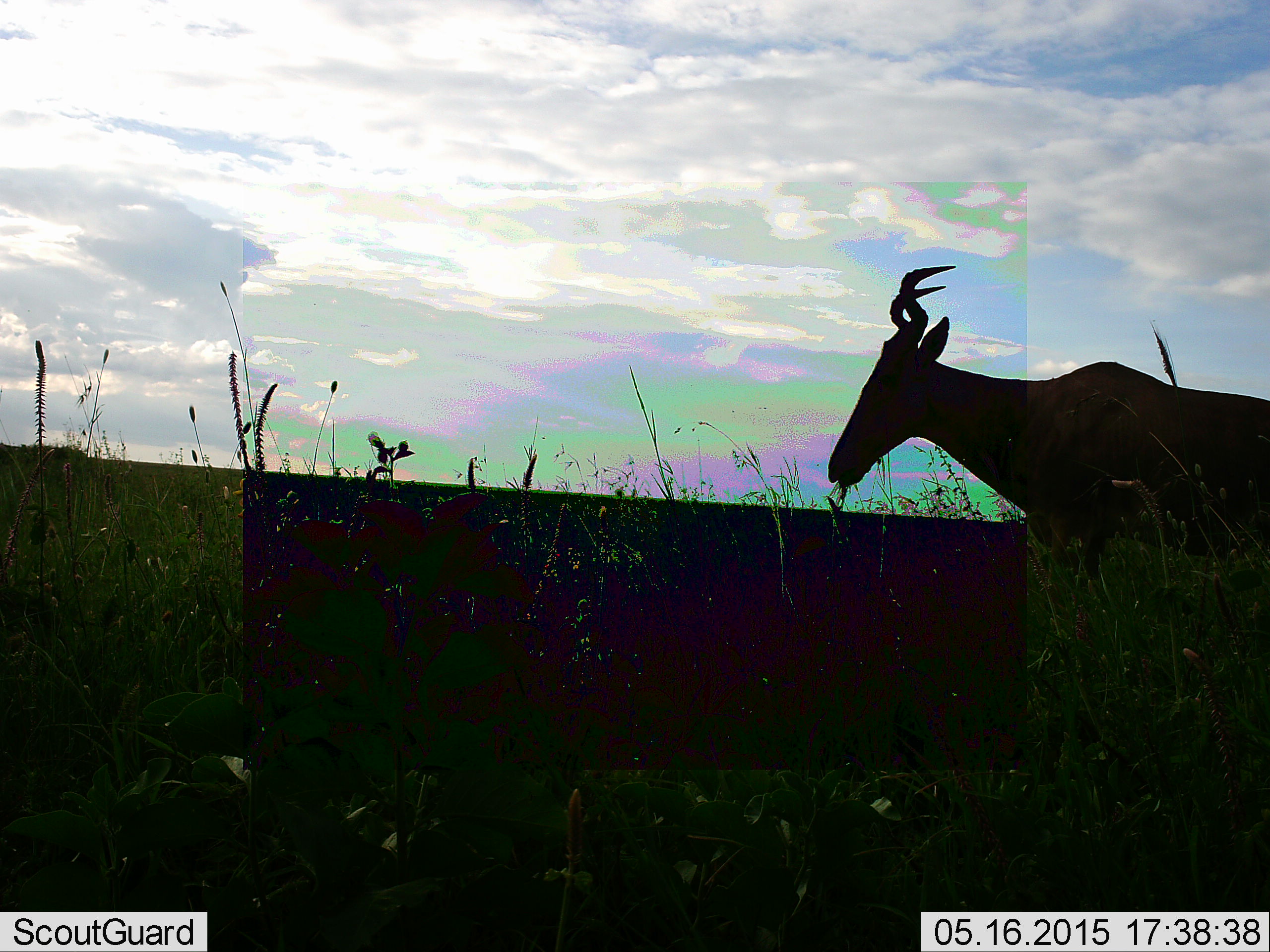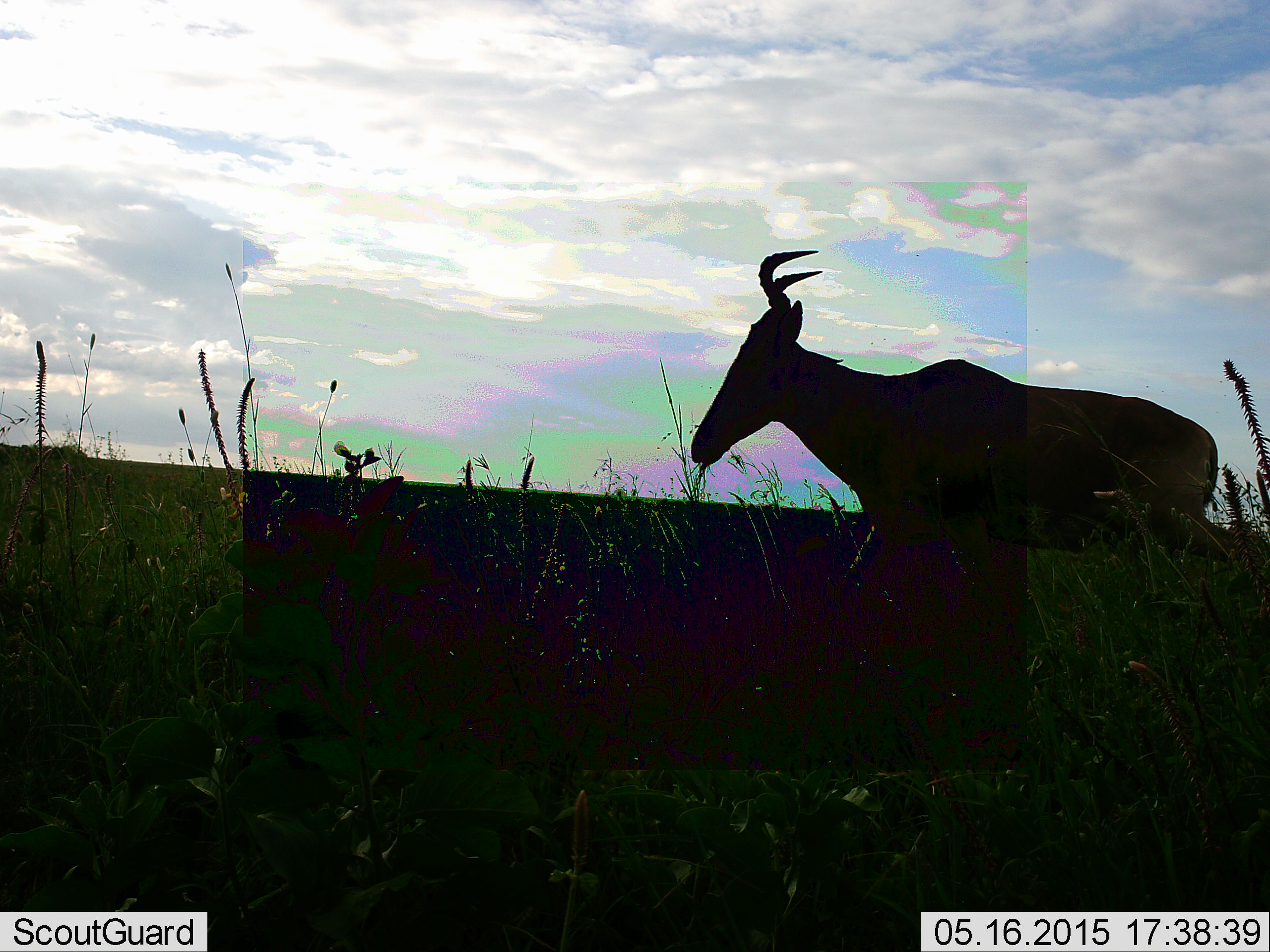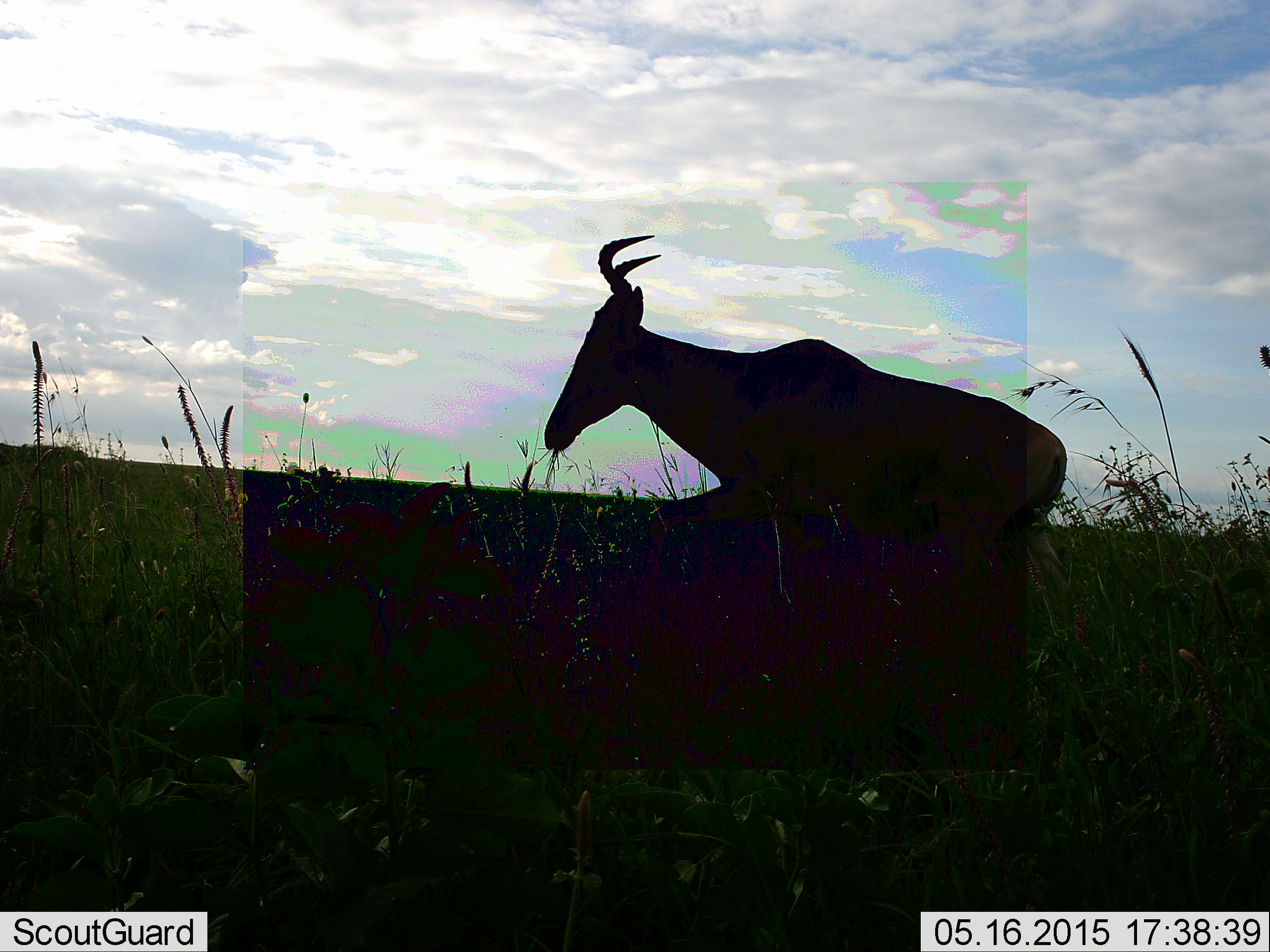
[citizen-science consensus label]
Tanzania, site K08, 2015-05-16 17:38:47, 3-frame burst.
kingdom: Animalia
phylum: Chordata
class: Mammalia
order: Artiodactyla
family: Bovidae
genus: Alcelaphus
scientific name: Alcelaphus buselaphus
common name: hartebeest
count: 1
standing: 20%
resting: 0%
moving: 80%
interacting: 0%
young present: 0%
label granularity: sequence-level